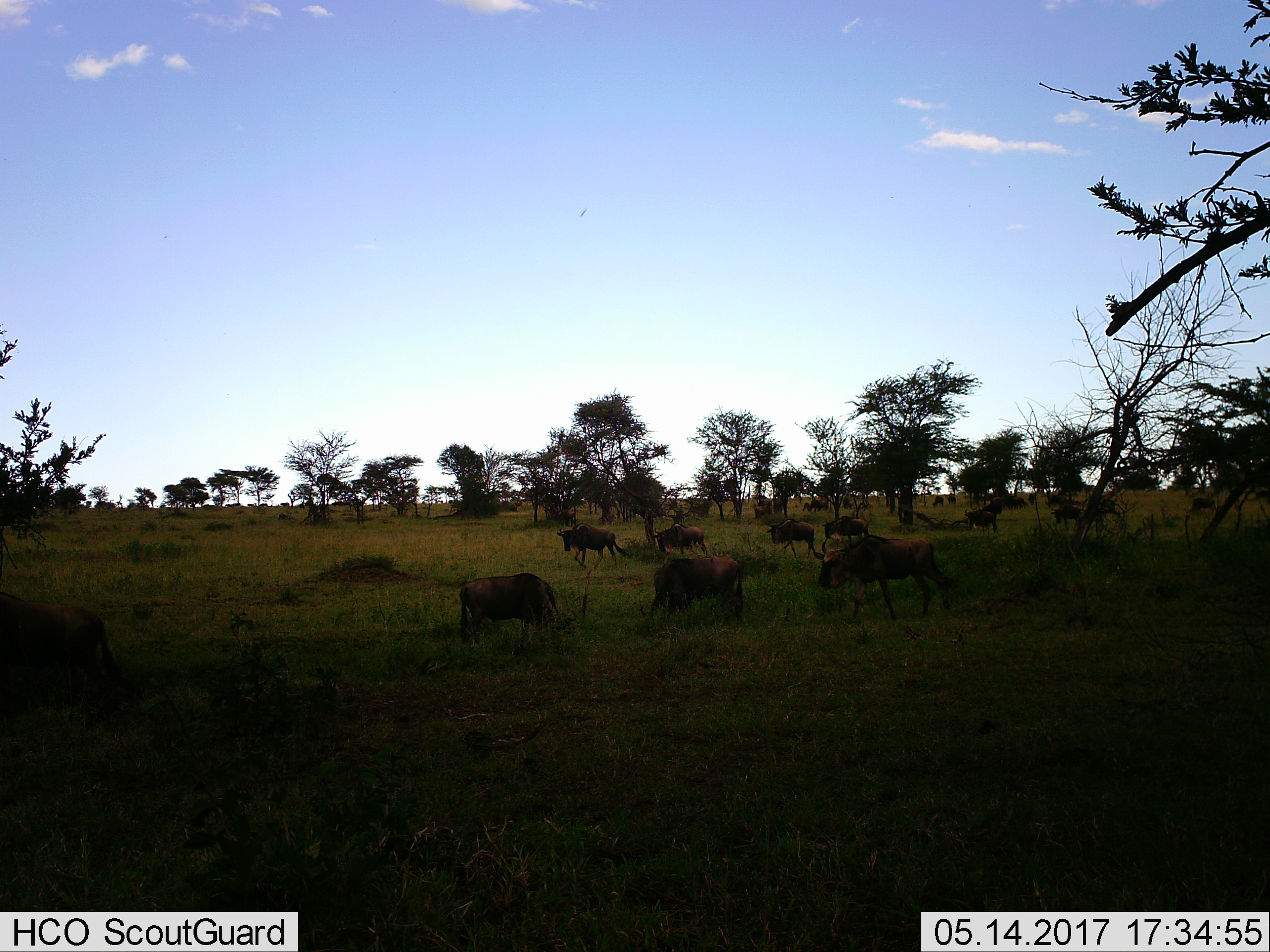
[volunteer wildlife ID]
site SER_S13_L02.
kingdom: Animalia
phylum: Chordata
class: Mammalia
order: Artiodactyla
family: Bovidae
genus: Connochaetes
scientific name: Connochaetes taurinus taurinus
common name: blue wildebeest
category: wildebeestblue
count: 11-50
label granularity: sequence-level